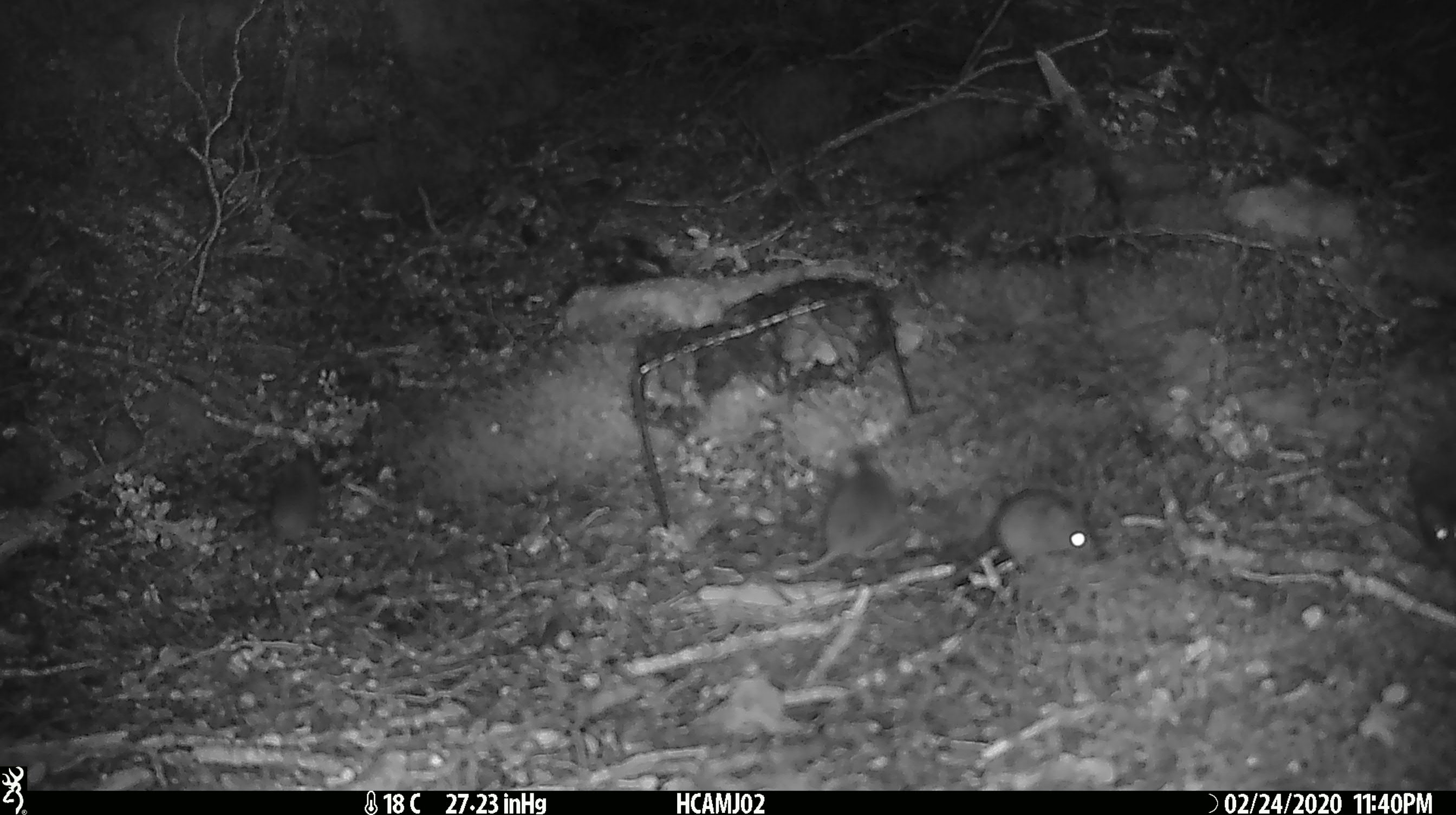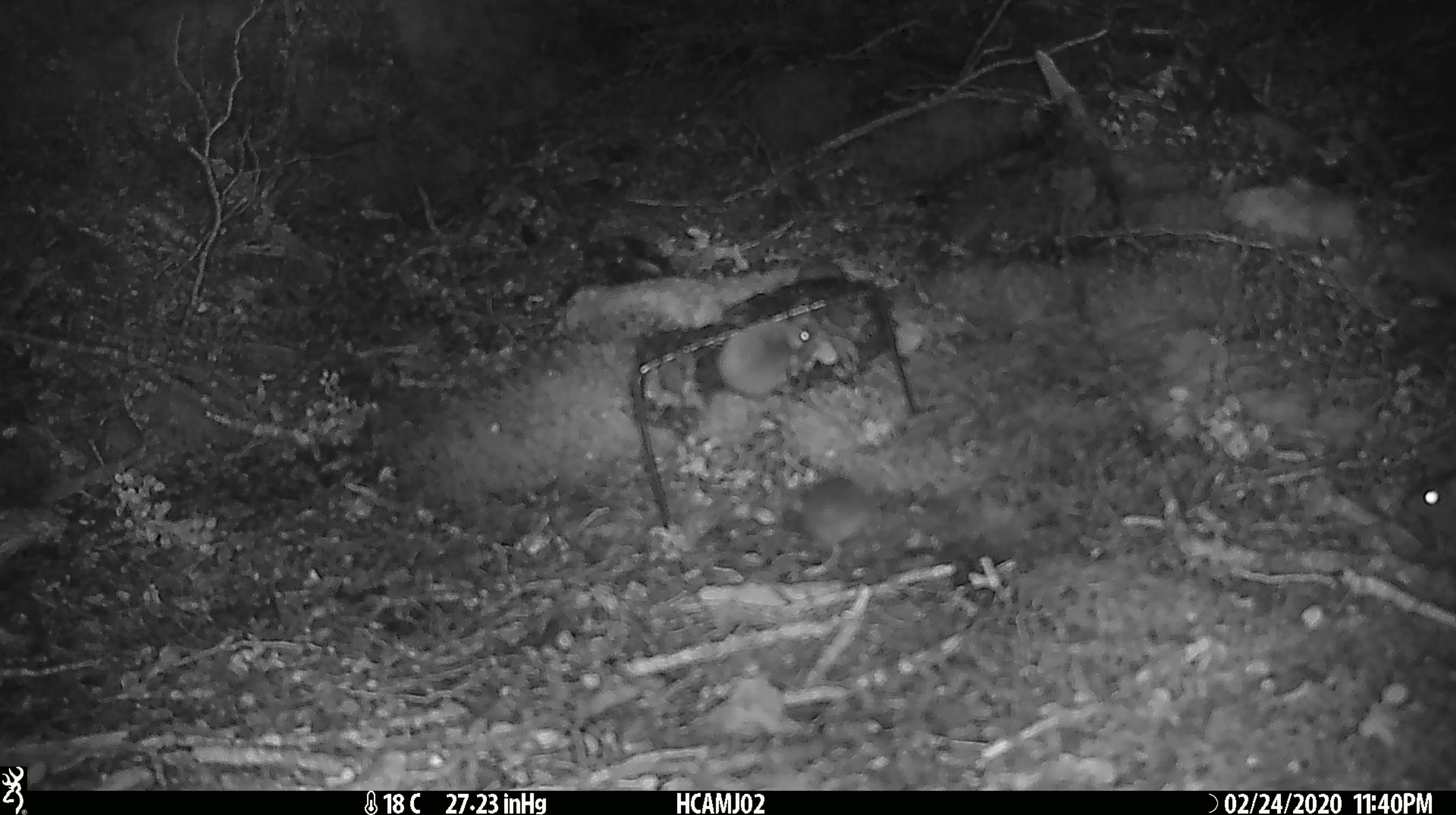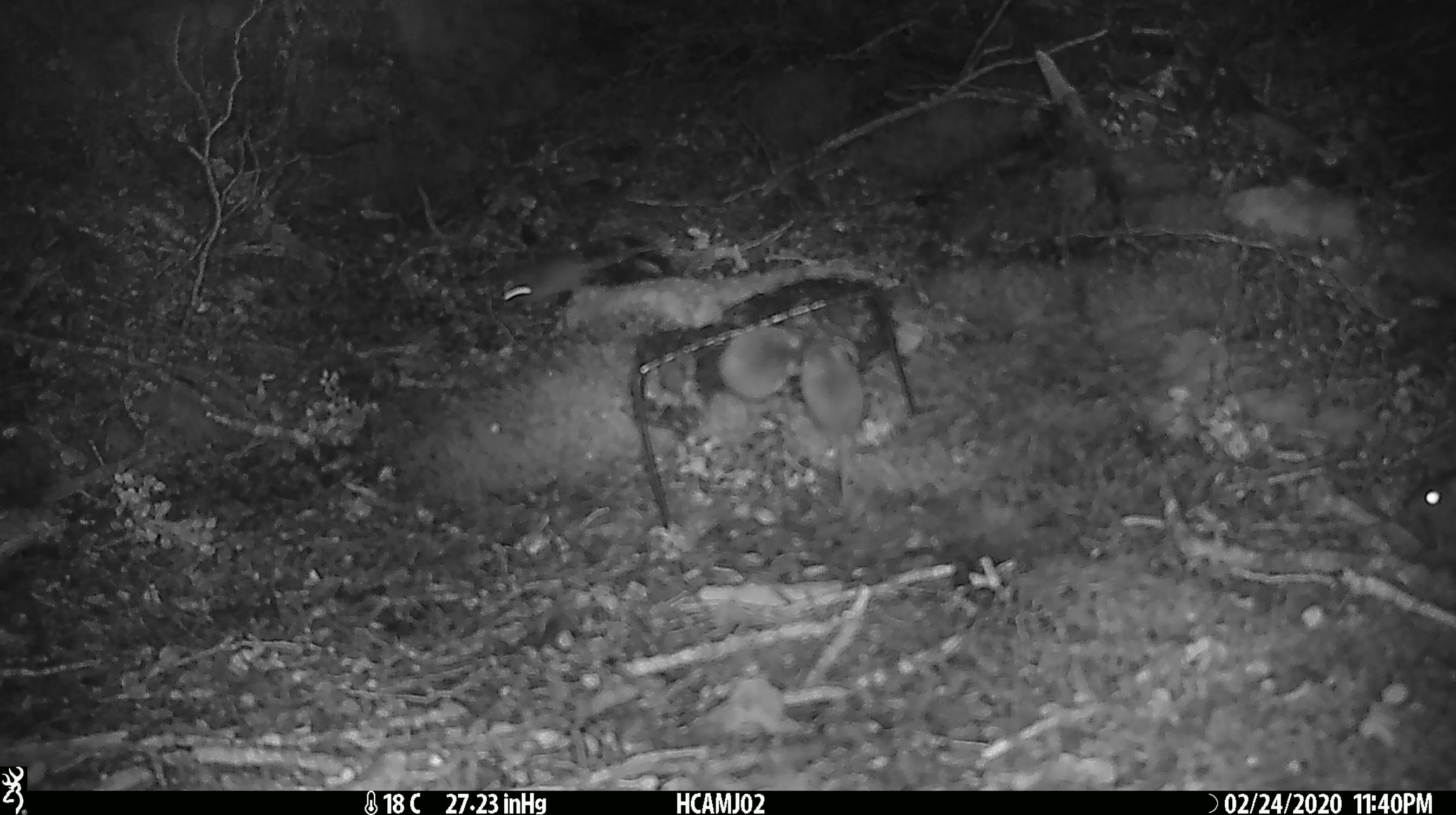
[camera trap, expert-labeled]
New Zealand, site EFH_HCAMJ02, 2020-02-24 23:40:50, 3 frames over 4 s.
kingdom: Animalia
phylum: Chordata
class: Mammalia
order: Rodentia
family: Muridae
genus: Mus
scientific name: Mus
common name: mouse